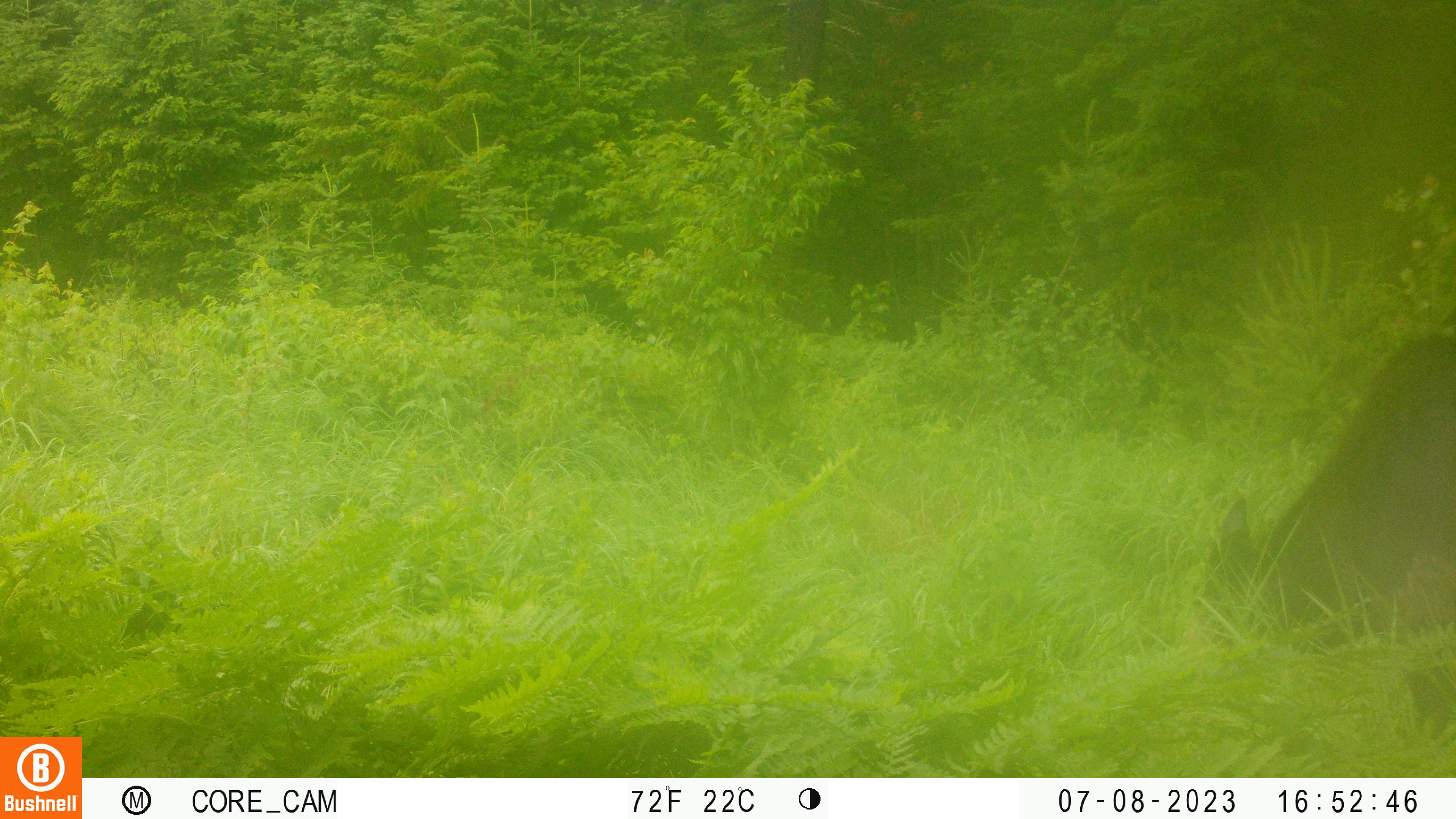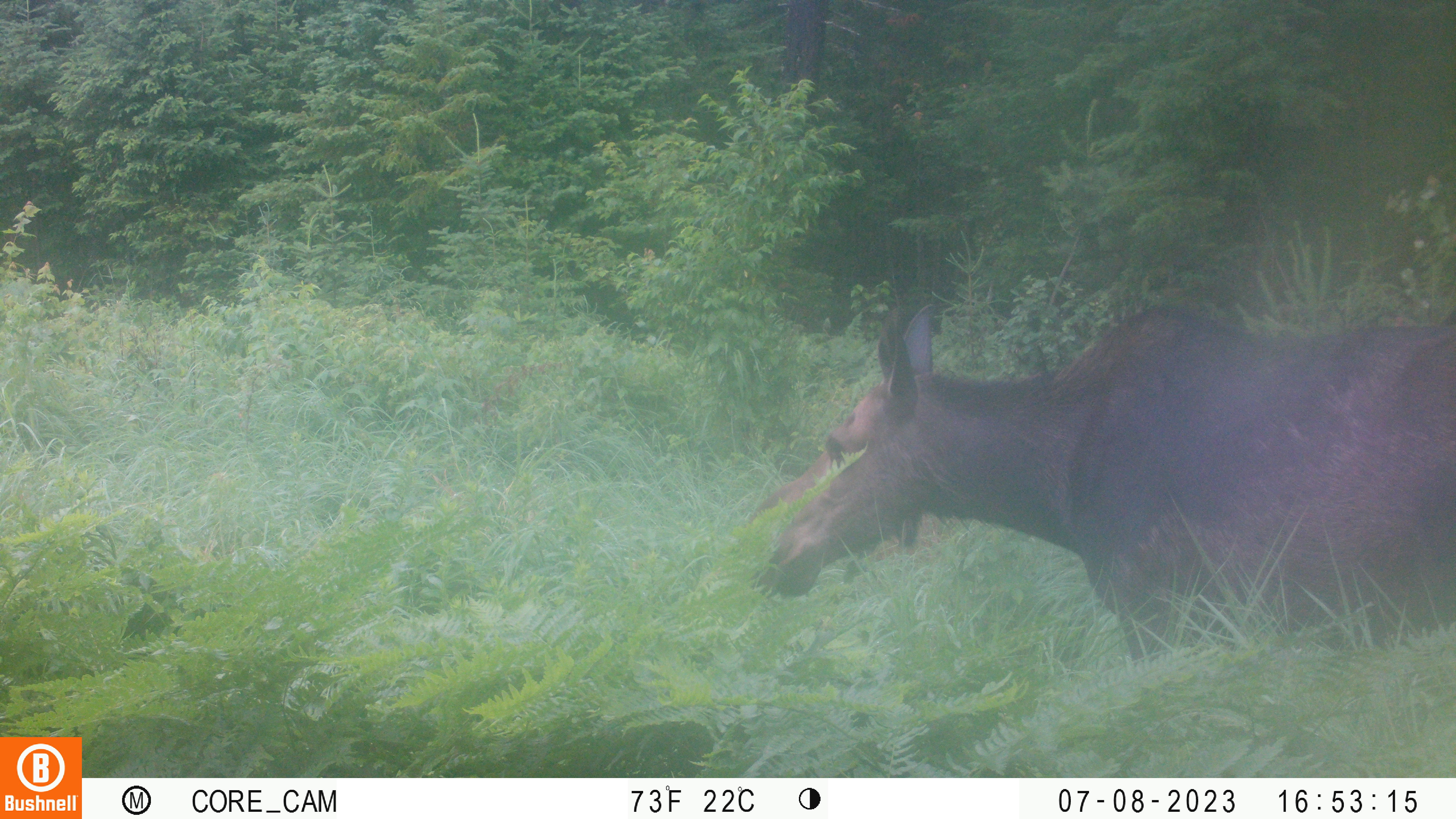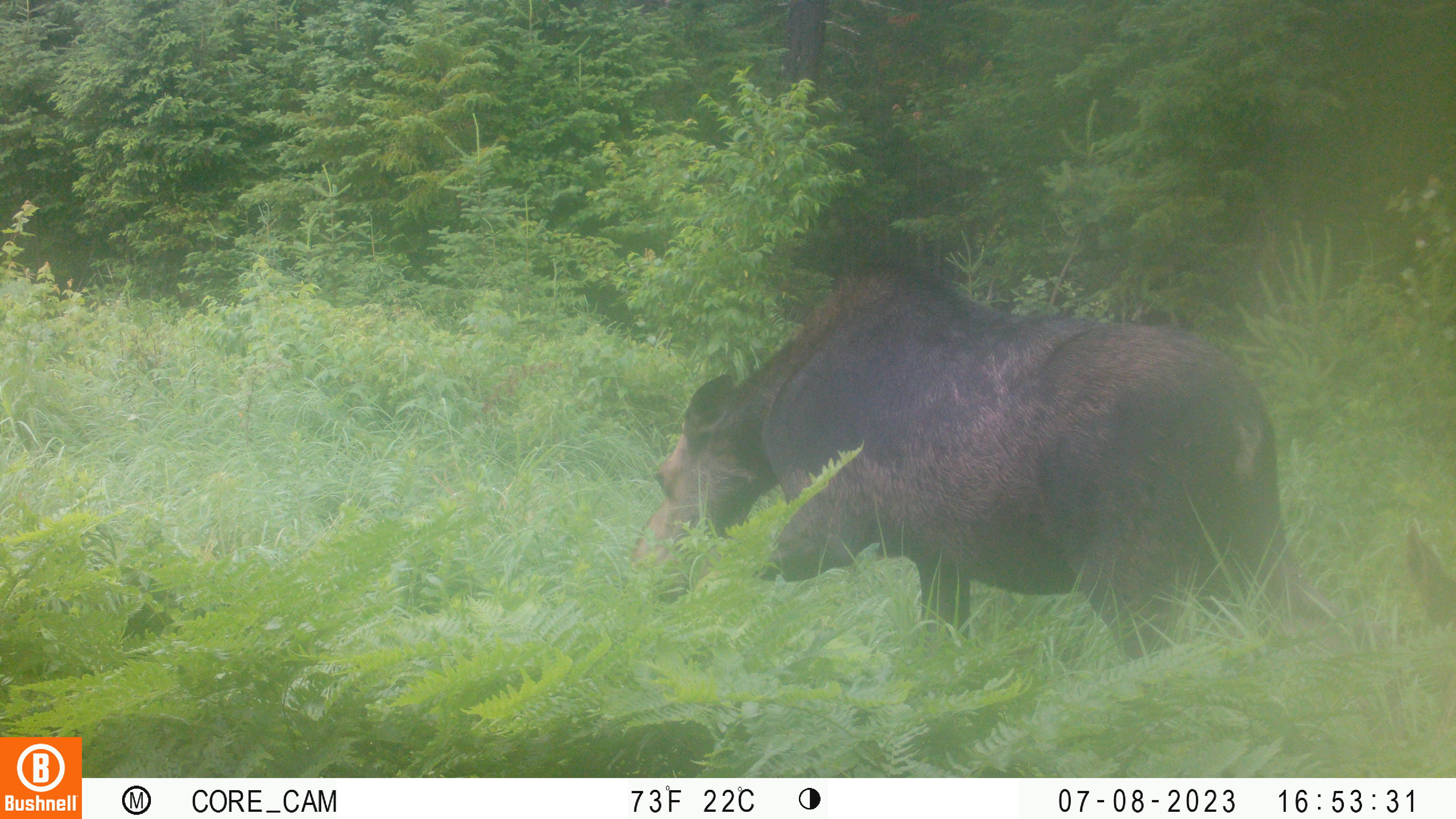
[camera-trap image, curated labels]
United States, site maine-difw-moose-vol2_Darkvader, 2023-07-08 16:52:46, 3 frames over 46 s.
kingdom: Animalia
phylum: Chordata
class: Mammalia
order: Artiodactyla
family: Cervidae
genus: Alces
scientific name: Alces alces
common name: moose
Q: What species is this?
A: Moose (Alces alces).